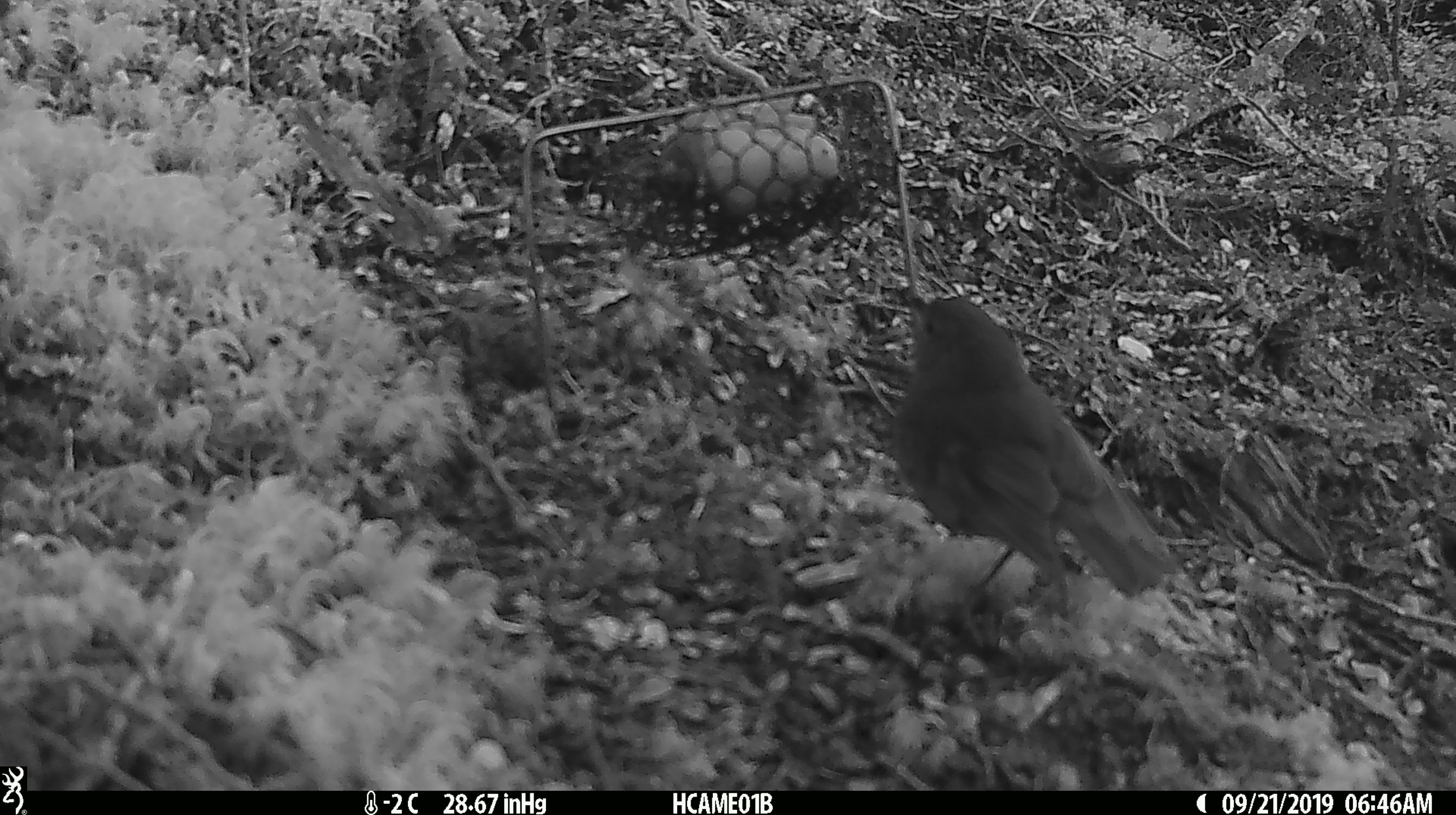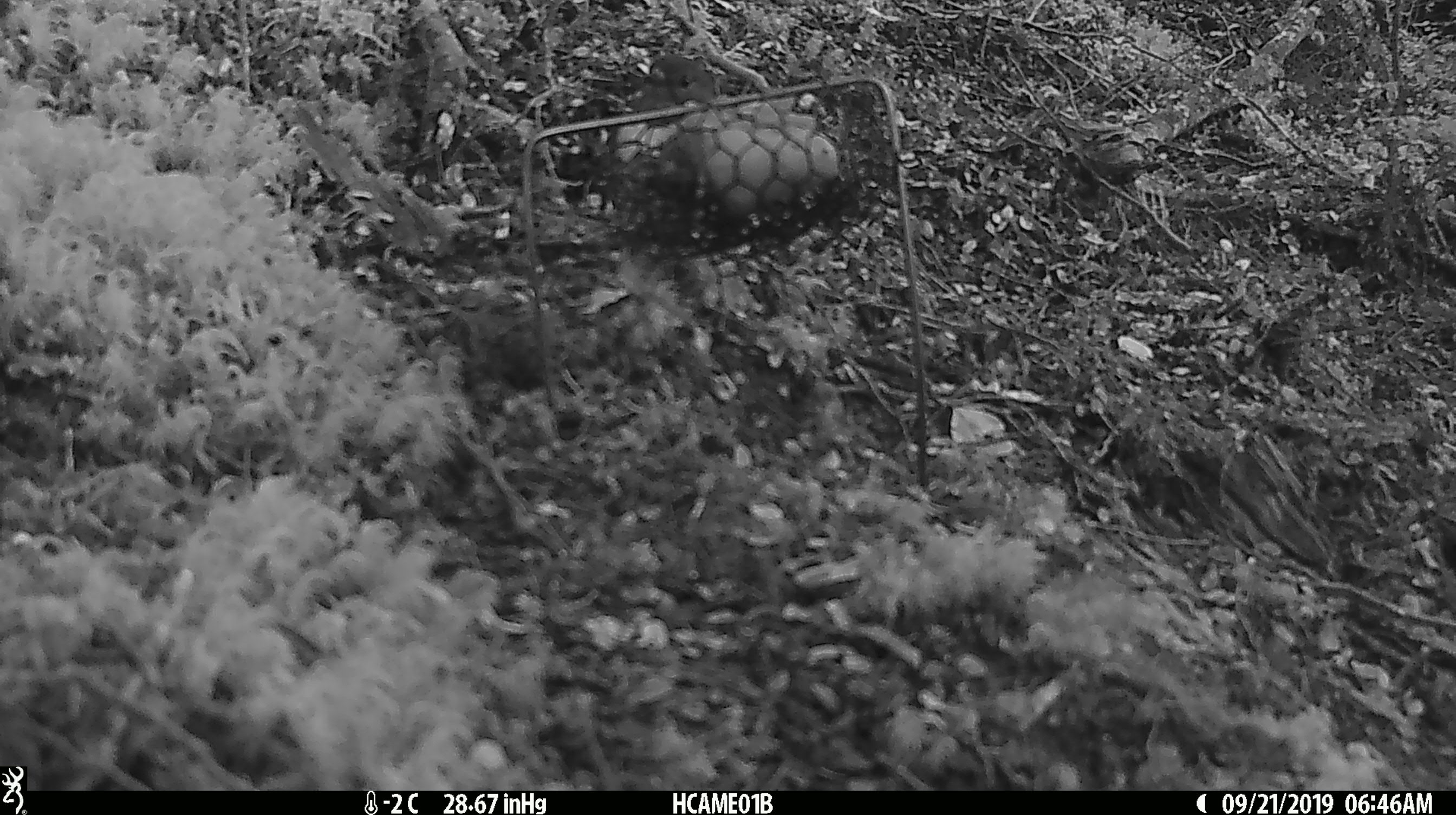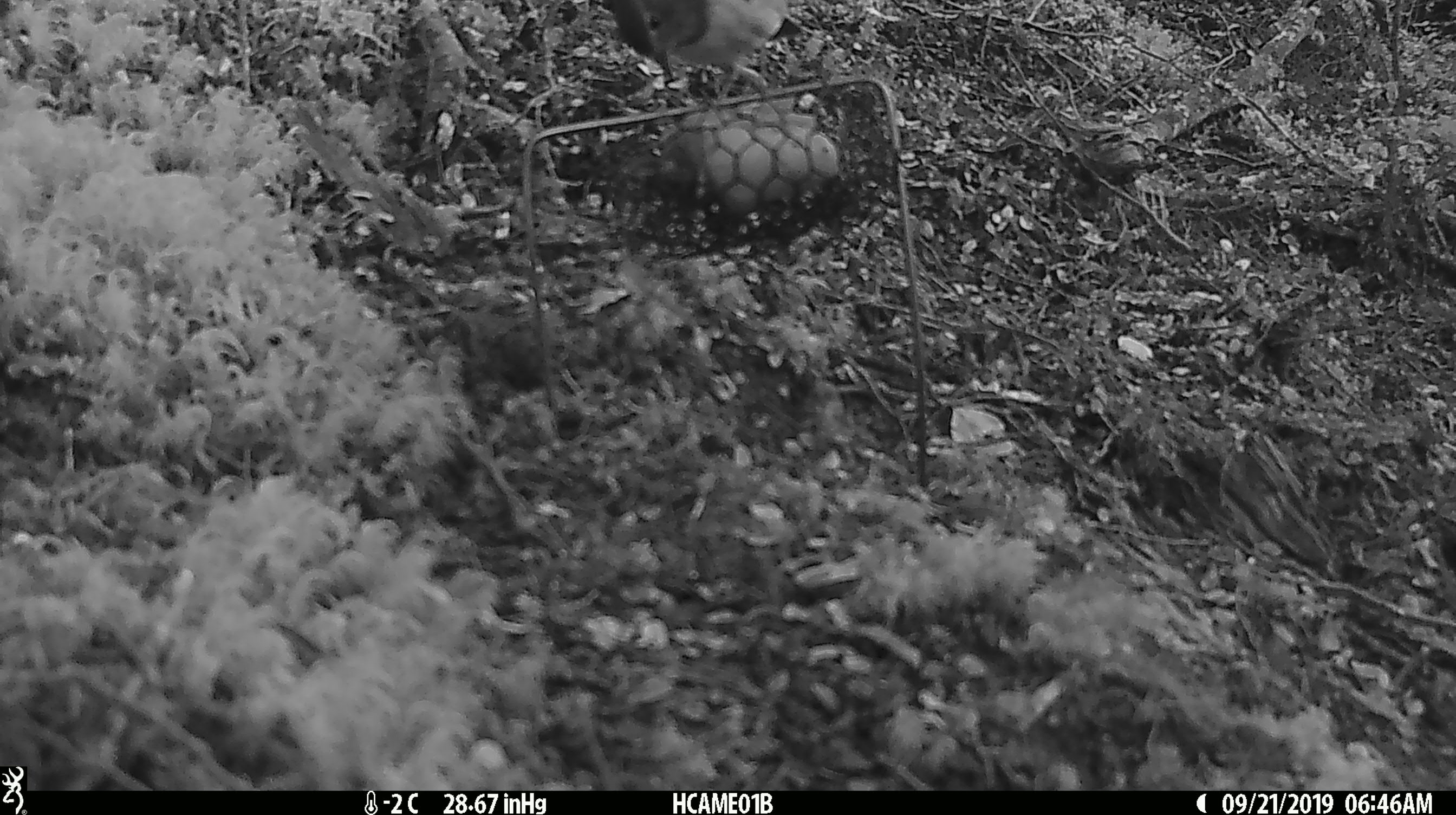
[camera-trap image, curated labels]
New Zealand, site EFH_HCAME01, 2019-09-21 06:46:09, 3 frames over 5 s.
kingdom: Animalia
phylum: Chordata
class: Aves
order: Passeriformes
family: Petroicidae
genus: Petroica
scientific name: Petroica australis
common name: new zealand robin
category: robin